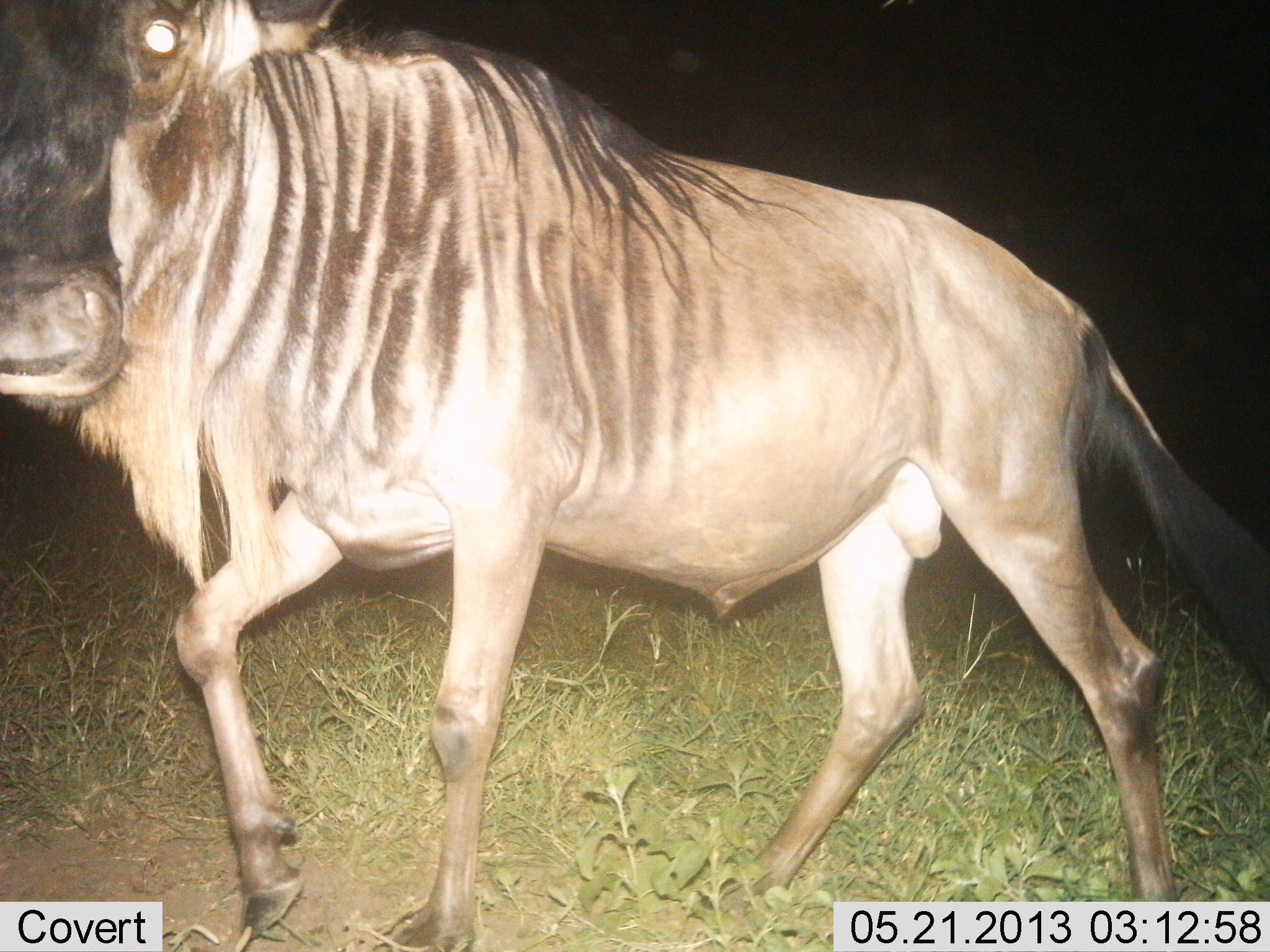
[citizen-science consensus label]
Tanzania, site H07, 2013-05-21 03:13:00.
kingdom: Animalia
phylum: Chordata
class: Mammalia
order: Artiodactyla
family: Bovidae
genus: Connochaetes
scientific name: Connochaetes taurinus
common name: blue wildebeest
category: wildebeest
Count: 1.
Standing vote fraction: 30%.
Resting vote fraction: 0%.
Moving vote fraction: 90%.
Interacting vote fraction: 0%.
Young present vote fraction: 0%.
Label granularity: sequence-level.